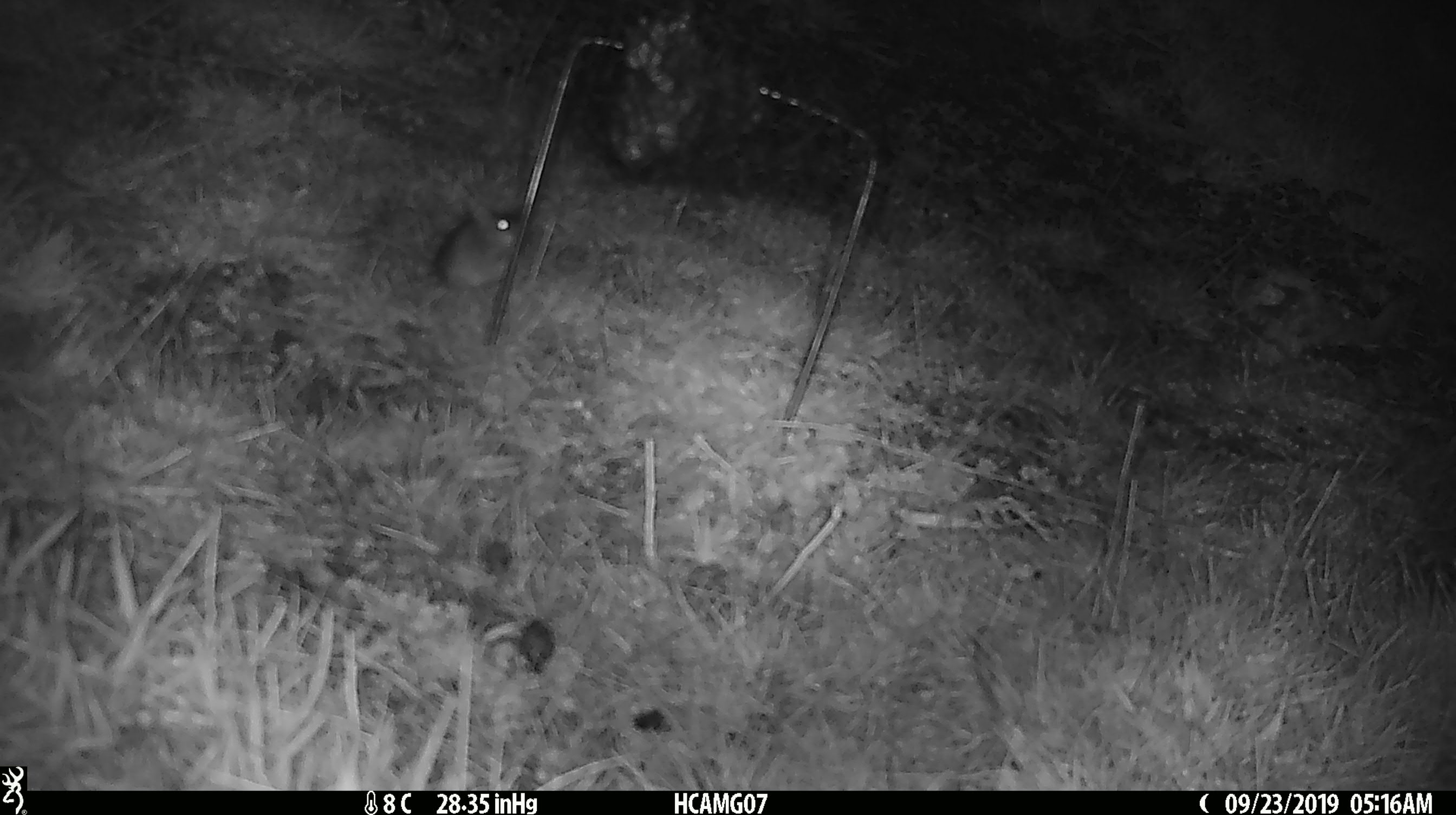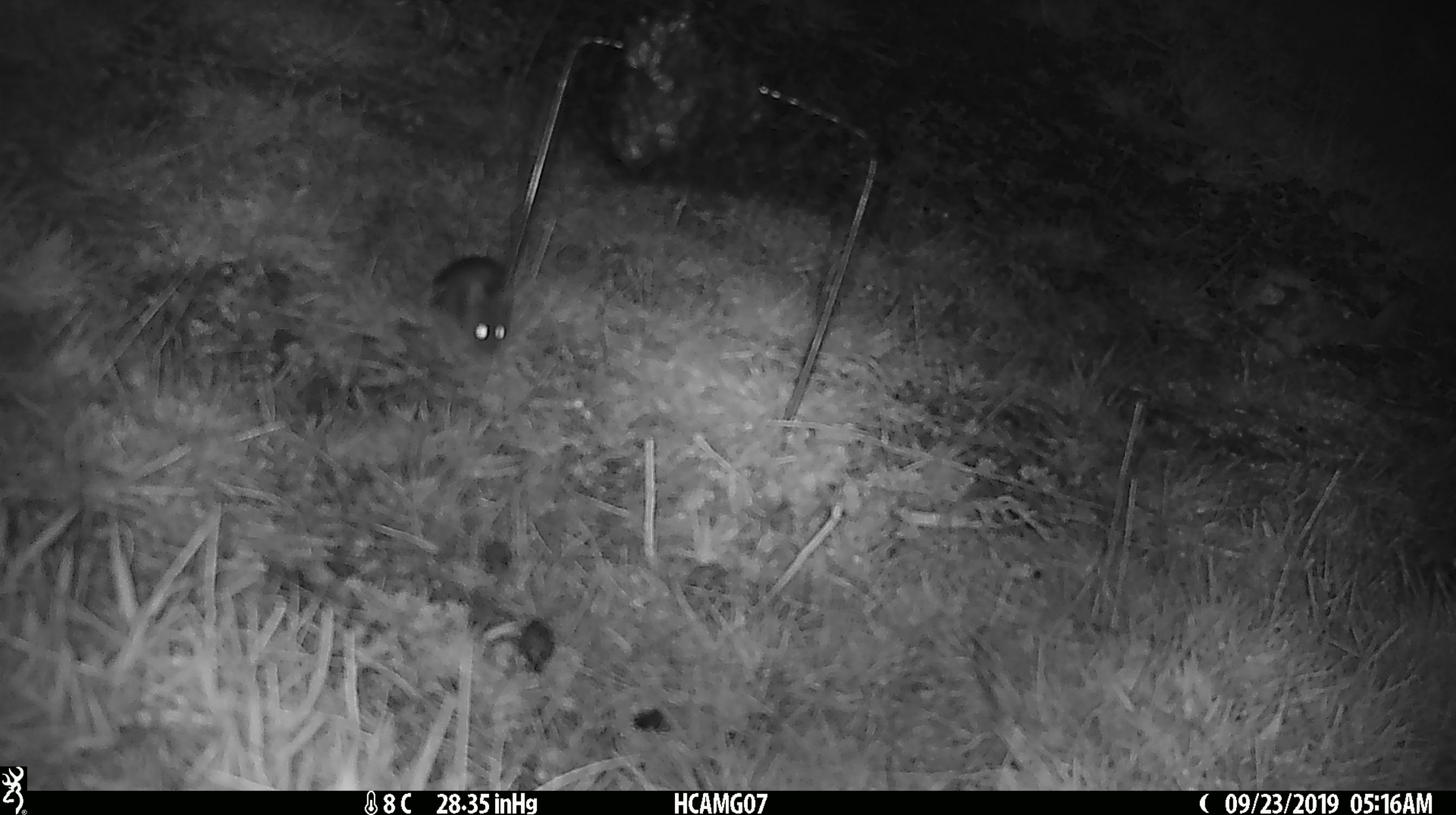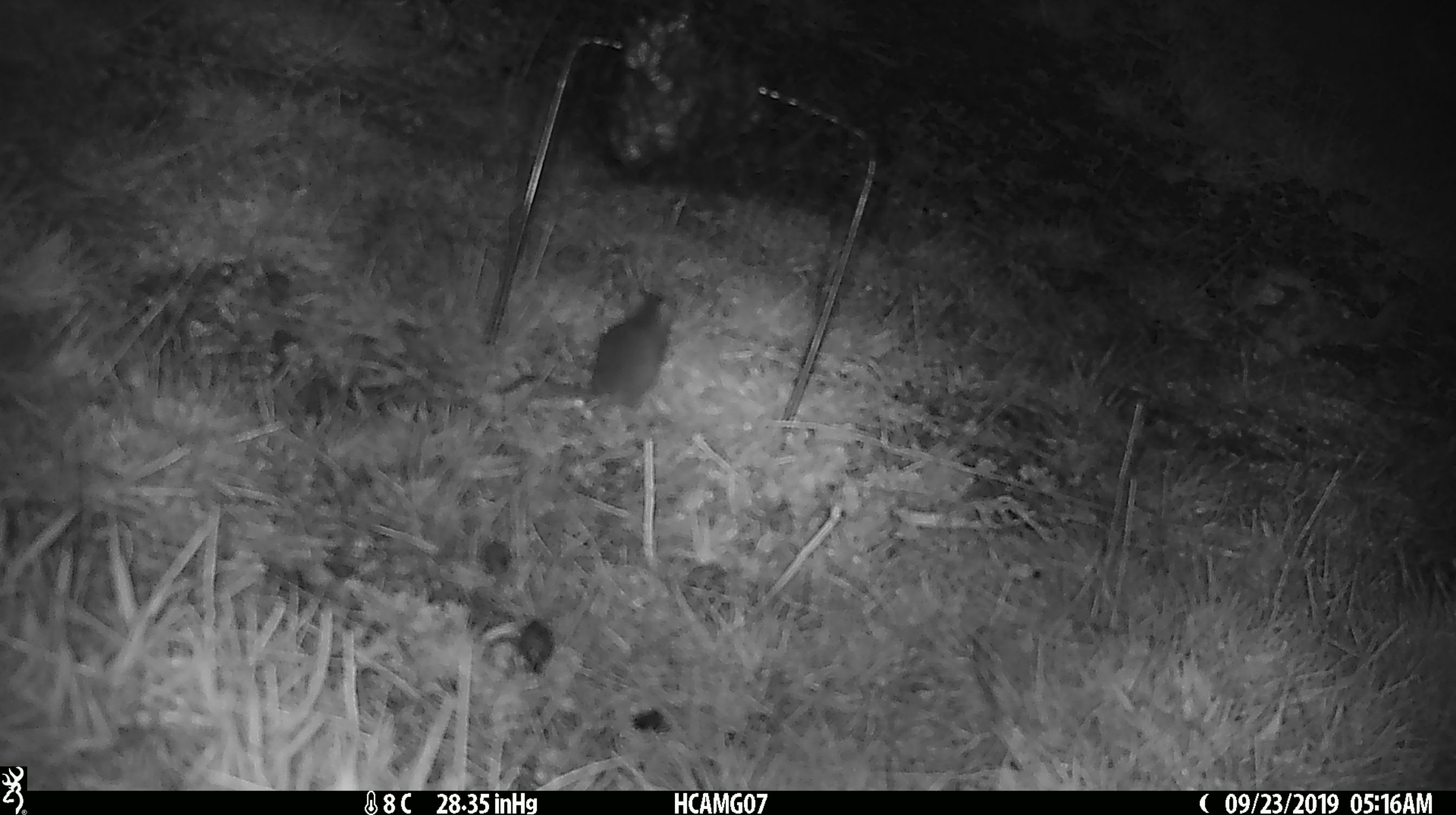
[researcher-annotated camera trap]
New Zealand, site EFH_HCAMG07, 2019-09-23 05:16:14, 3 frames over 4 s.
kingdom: Animalia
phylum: Chordata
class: Mammalia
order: Rodentia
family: Muridae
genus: Mus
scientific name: Mus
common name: mouse